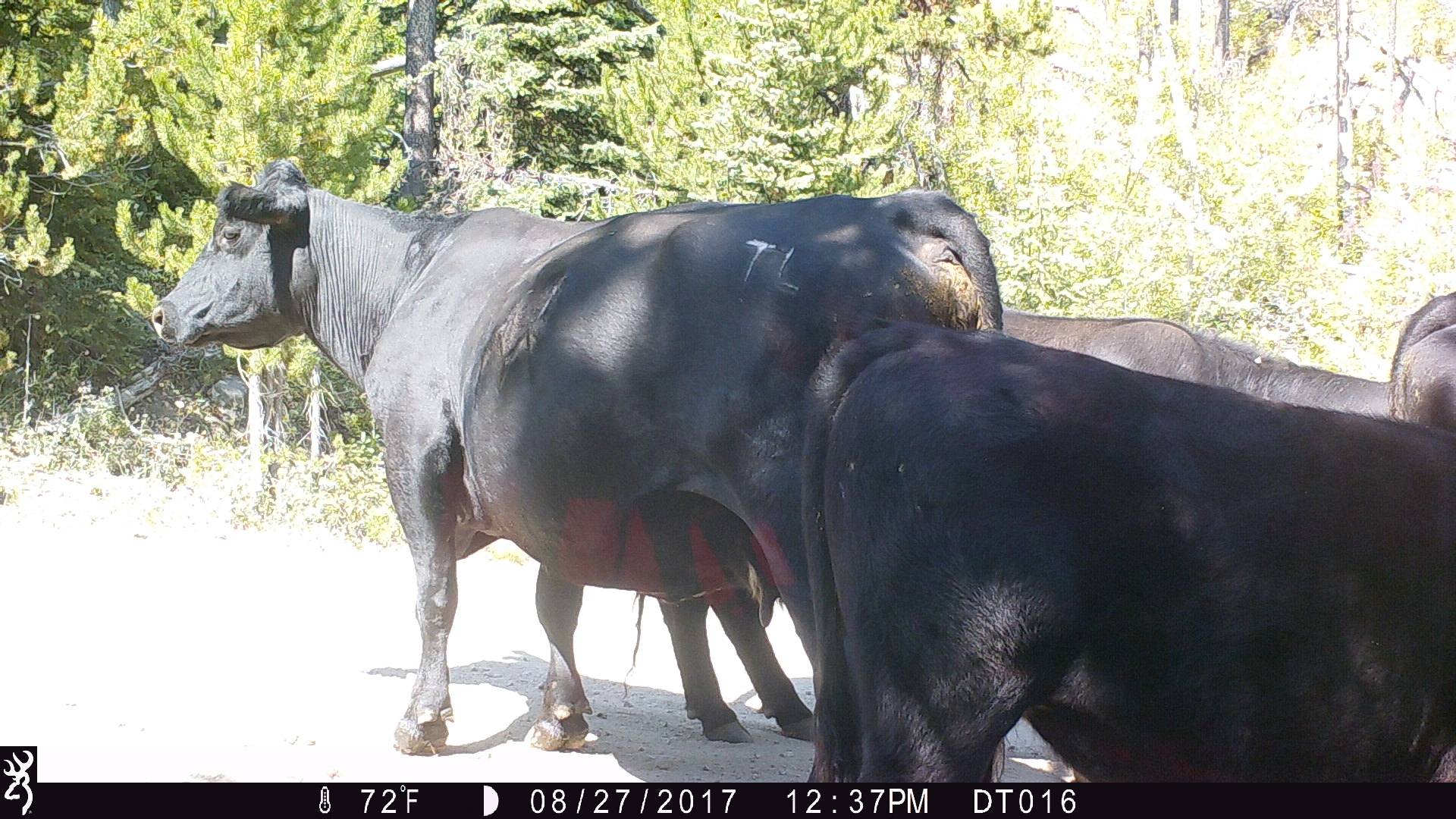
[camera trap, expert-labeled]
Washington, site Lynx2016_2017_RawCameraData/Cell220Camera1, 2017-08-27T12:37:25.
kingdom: Animalia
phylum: Chordata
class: Mammalia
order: Artiodactyla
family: Bovidae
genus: Bos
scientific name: Bos taurus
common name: domestic cattle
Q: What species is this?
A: Domestic cattle (Bos taurus).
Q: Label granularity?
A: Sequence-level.